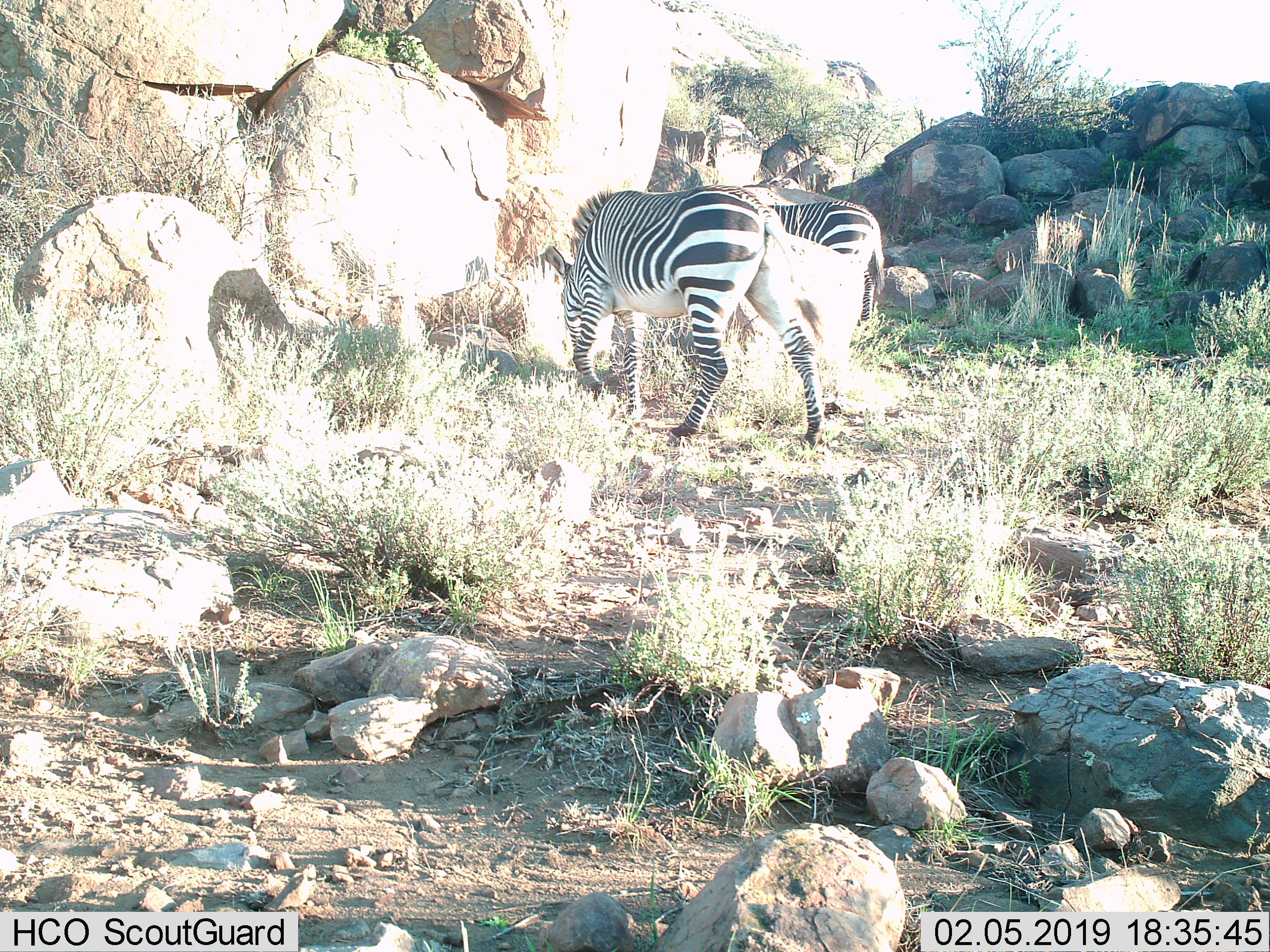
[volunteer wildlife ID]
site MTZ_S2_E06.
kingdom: Animalia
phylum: Chordata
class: Mammalia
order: Perissodactyla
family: Equidae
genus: Equus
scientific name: Equus zebra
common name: mountain zebra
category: zebramountain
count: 2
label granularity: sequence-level